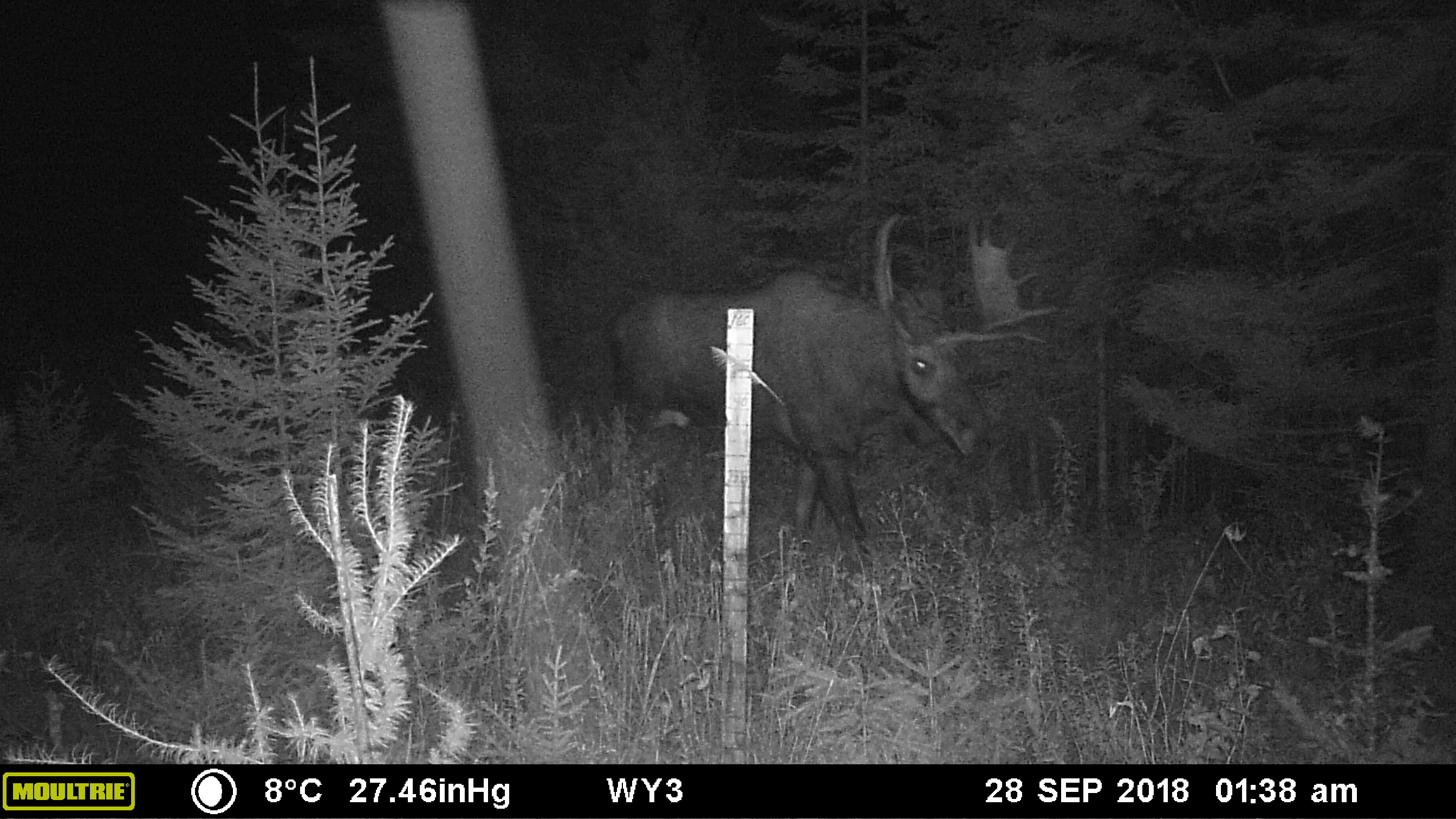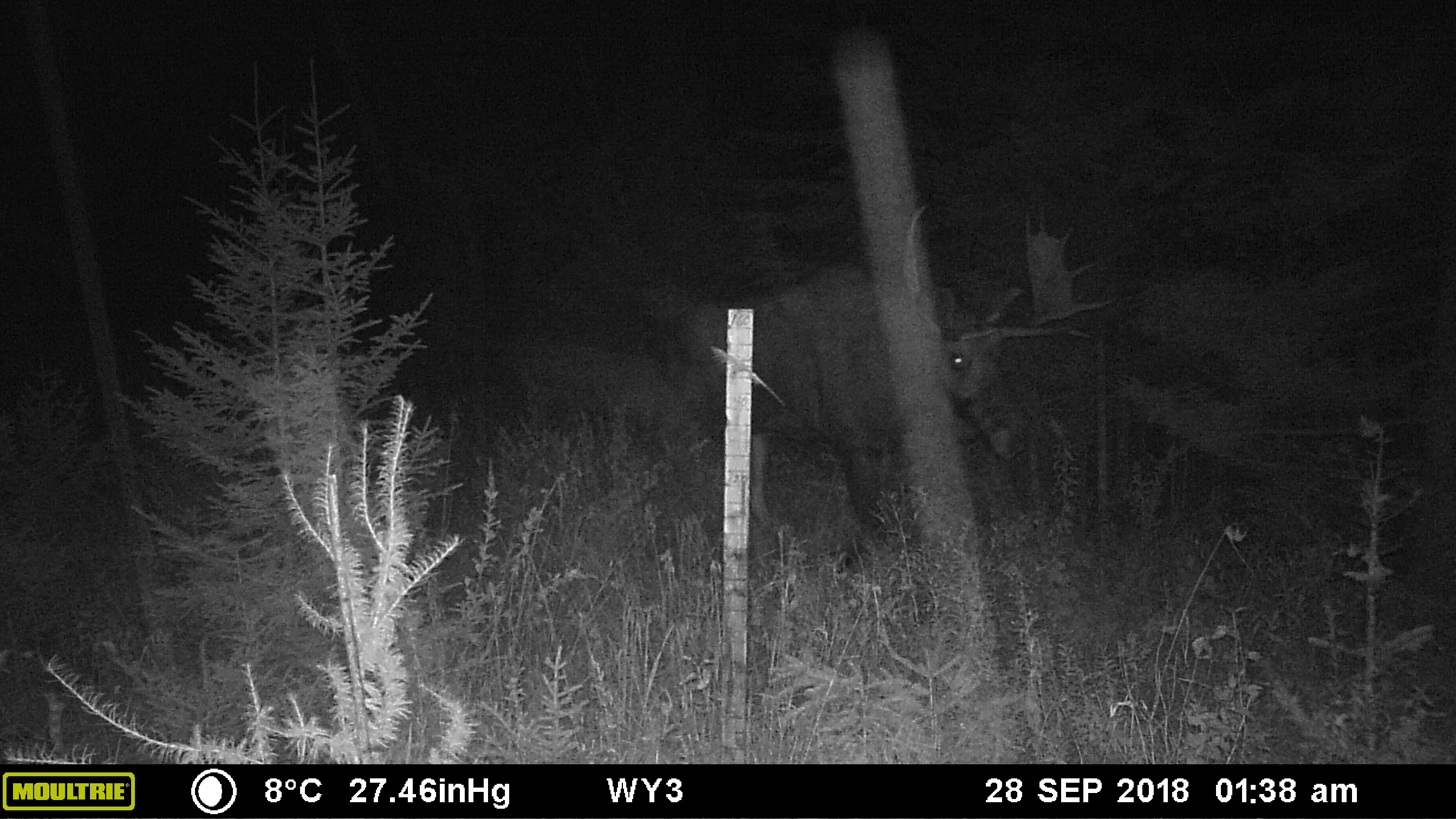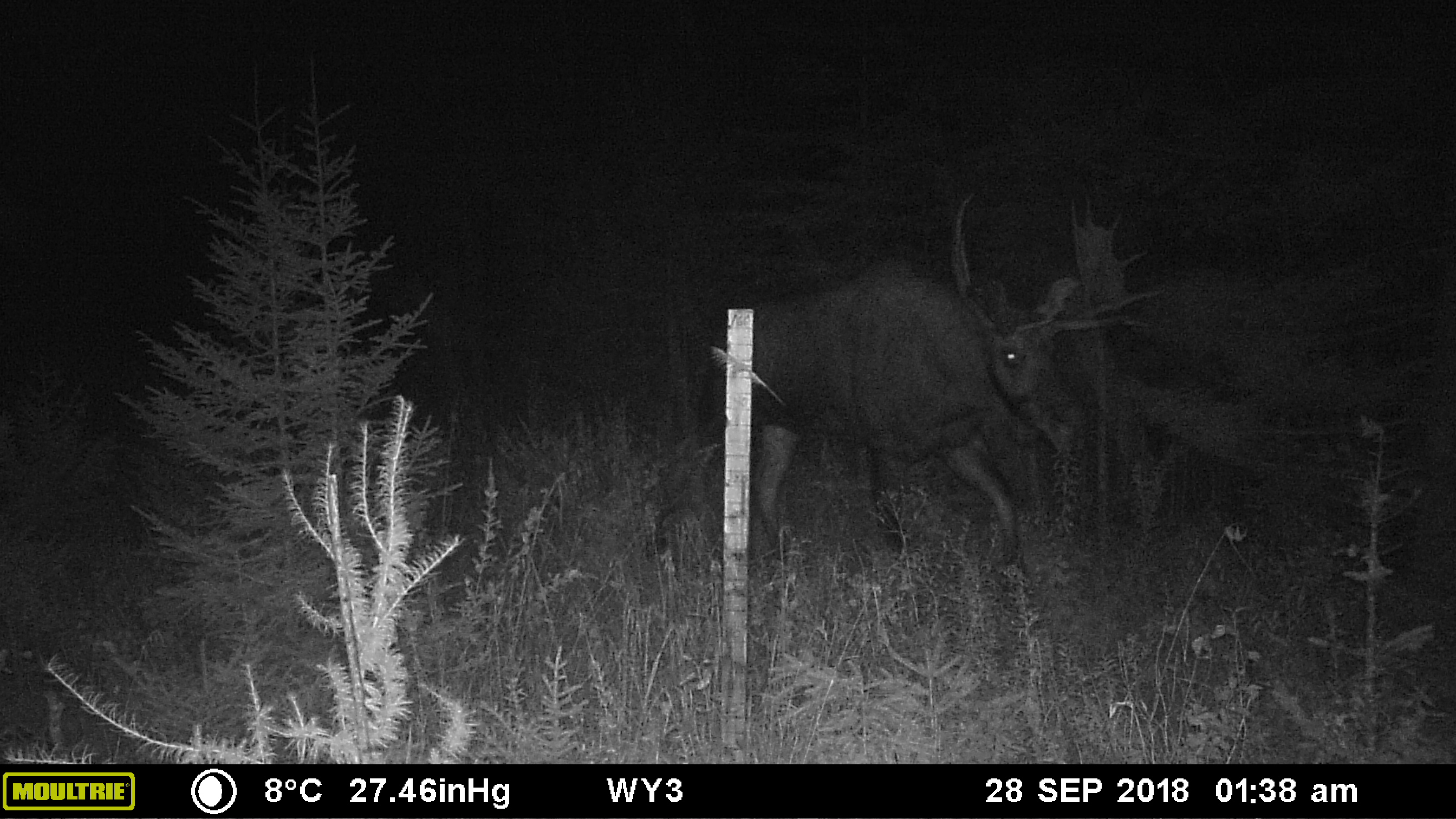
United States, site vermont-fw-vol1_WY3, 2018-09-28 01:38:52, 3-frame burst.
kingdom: Animalia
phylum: Chordata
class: Mammalia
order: Artiodactyla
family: Cervidae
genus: Alces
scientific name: Alces alces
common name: moose